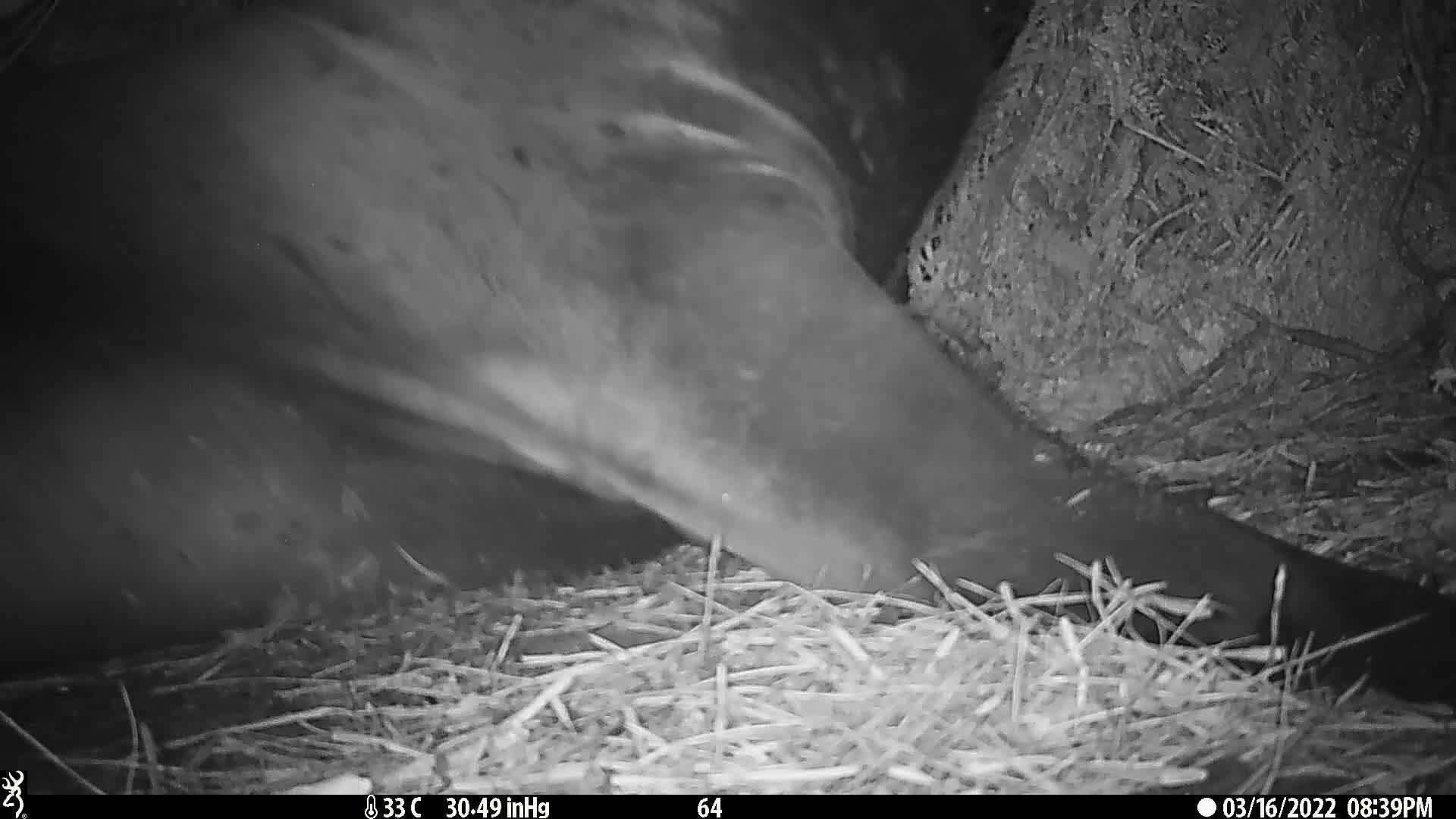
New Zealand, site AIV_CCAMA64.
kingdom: Animalia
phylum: Chordata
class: Mammalia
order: Carnivora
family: Otariidae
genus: Phocarctos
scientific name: Phocarctos hookeri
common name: new zealand sea lion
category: sealion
Sealion (new zealand sea lion) (Phocarctos hookeri).